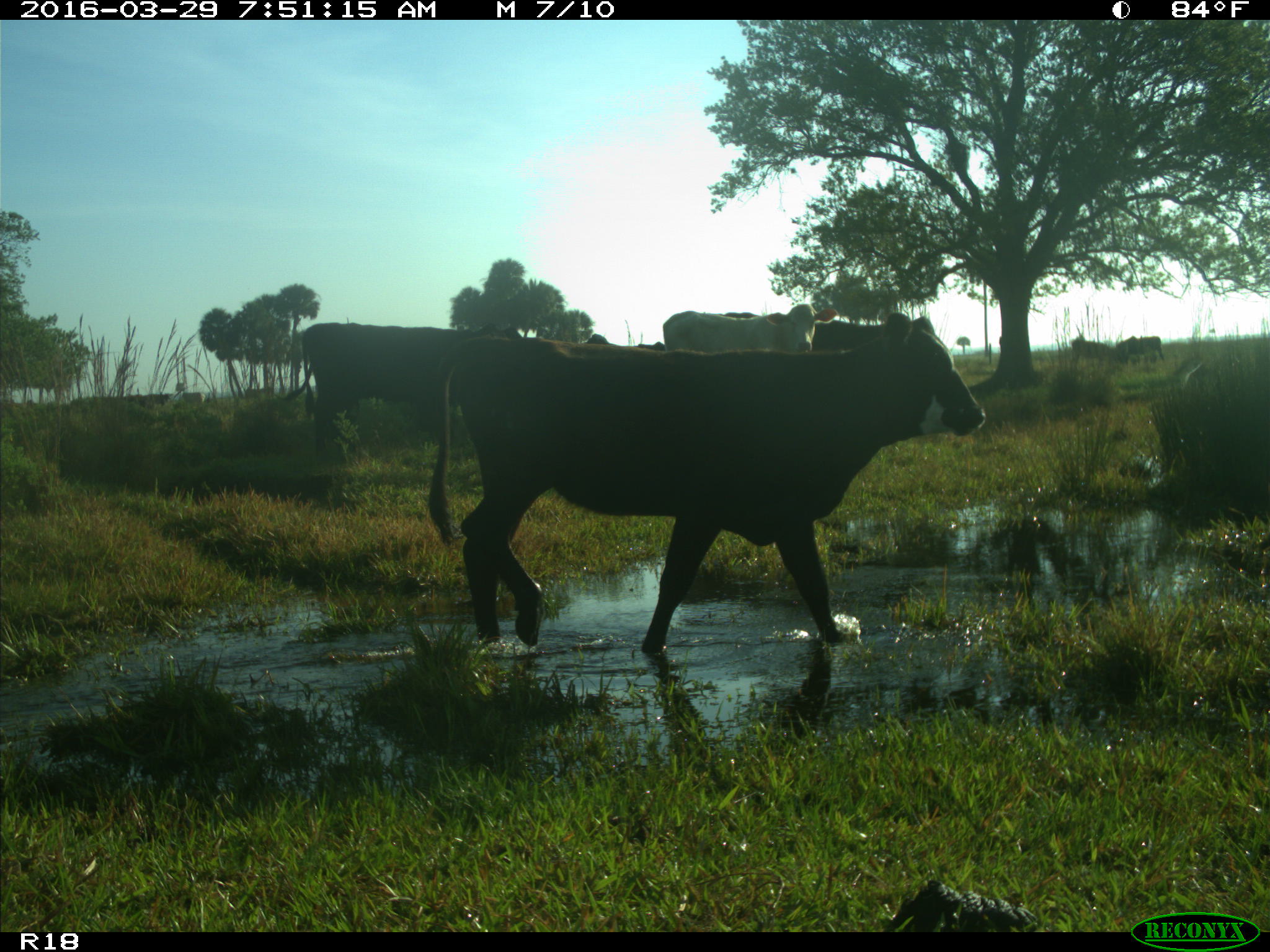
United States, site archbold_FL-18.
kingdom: Animalia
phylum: Chordata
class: Mammalia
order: Artiodactyla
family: Bovidae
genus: Bos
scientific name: Bos taurus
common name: domestic cow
Bos taurus (domestic cow).